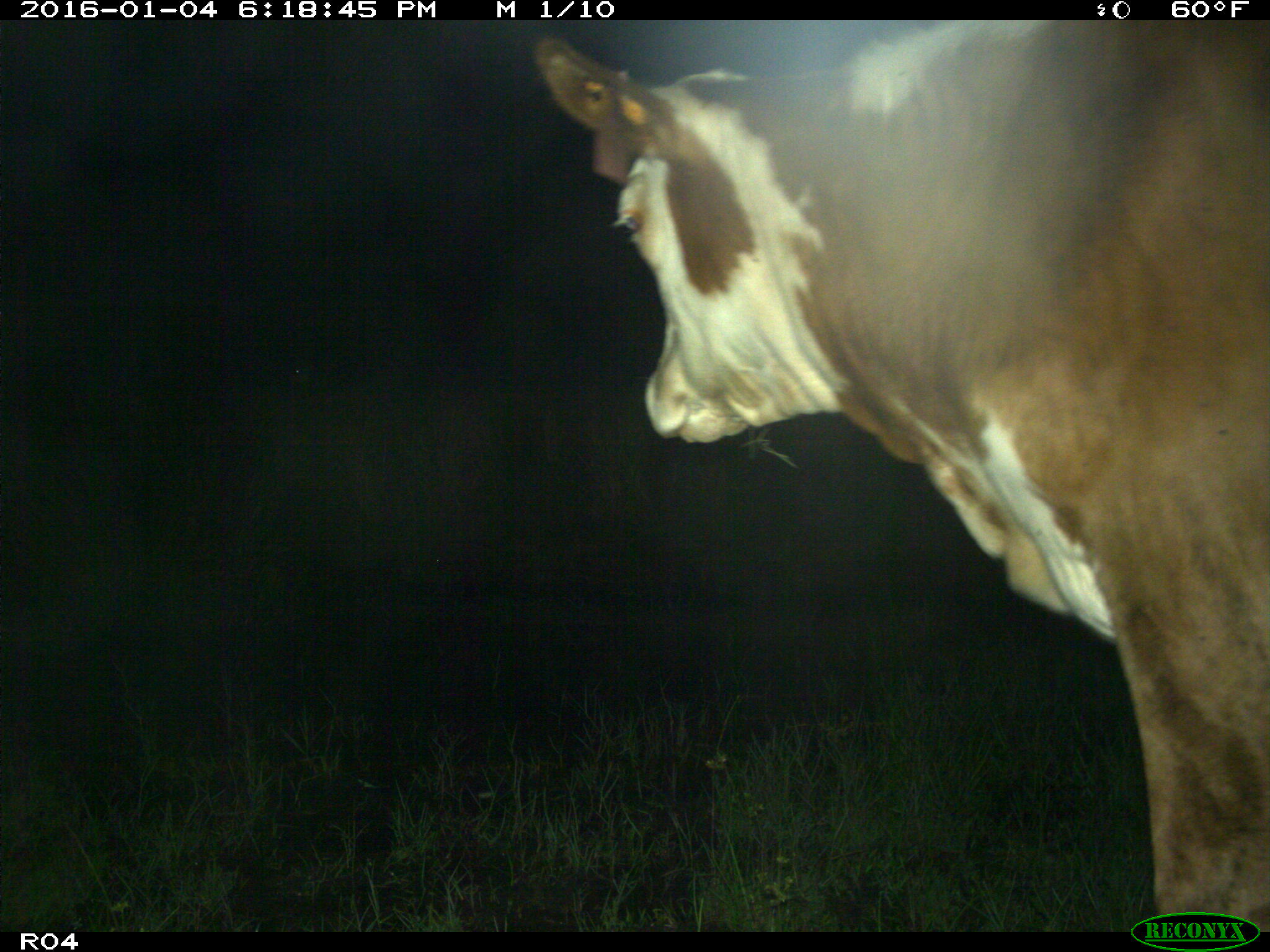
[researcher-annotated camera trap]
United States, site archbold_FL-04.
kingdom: Animalia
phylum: Chordata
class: Mammalia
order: Artiodactyla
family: Bovidae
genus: Bos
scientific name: Bos taurus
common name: domestic cow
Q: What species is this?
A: Bos taurus (domestic cow).